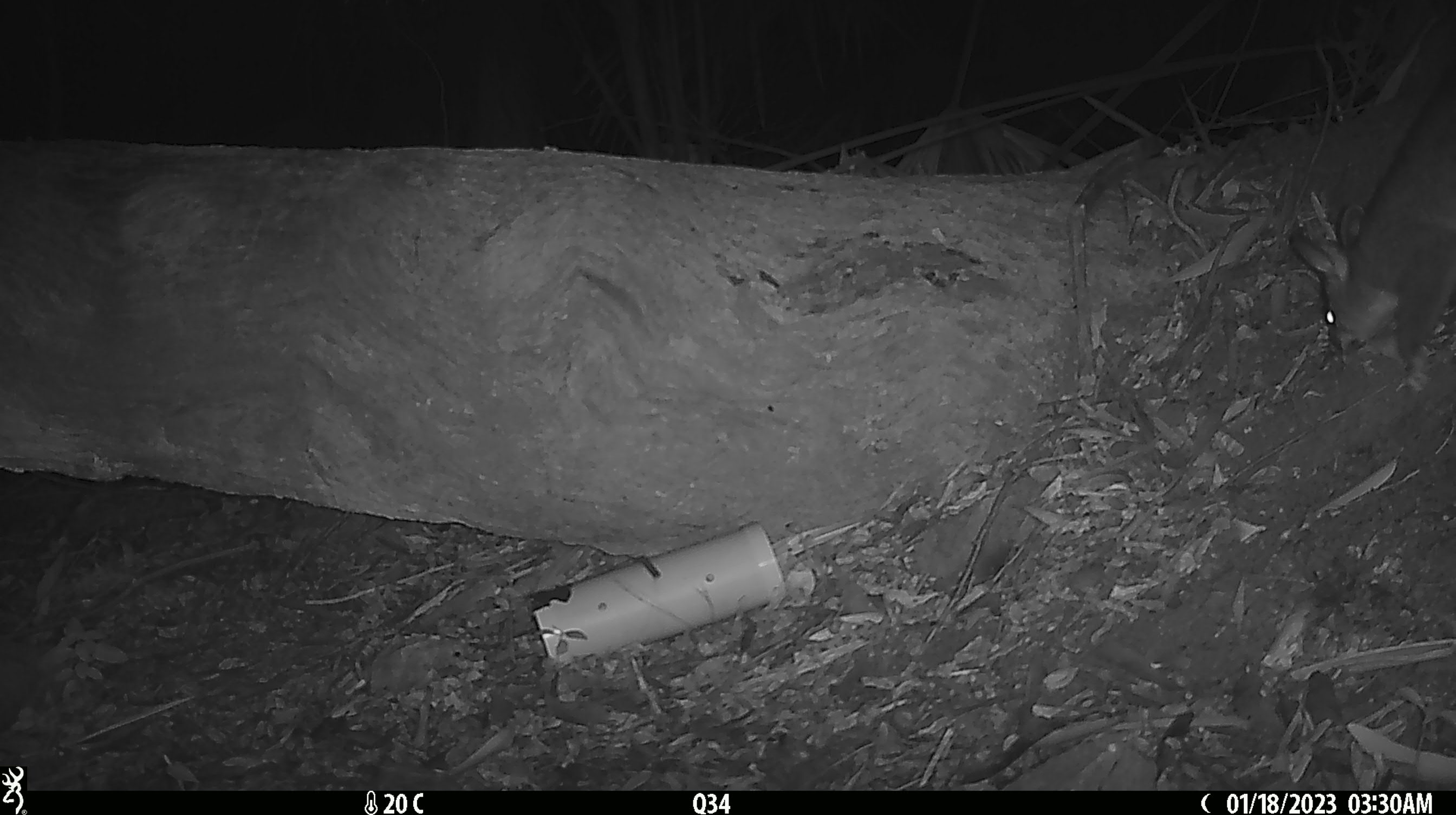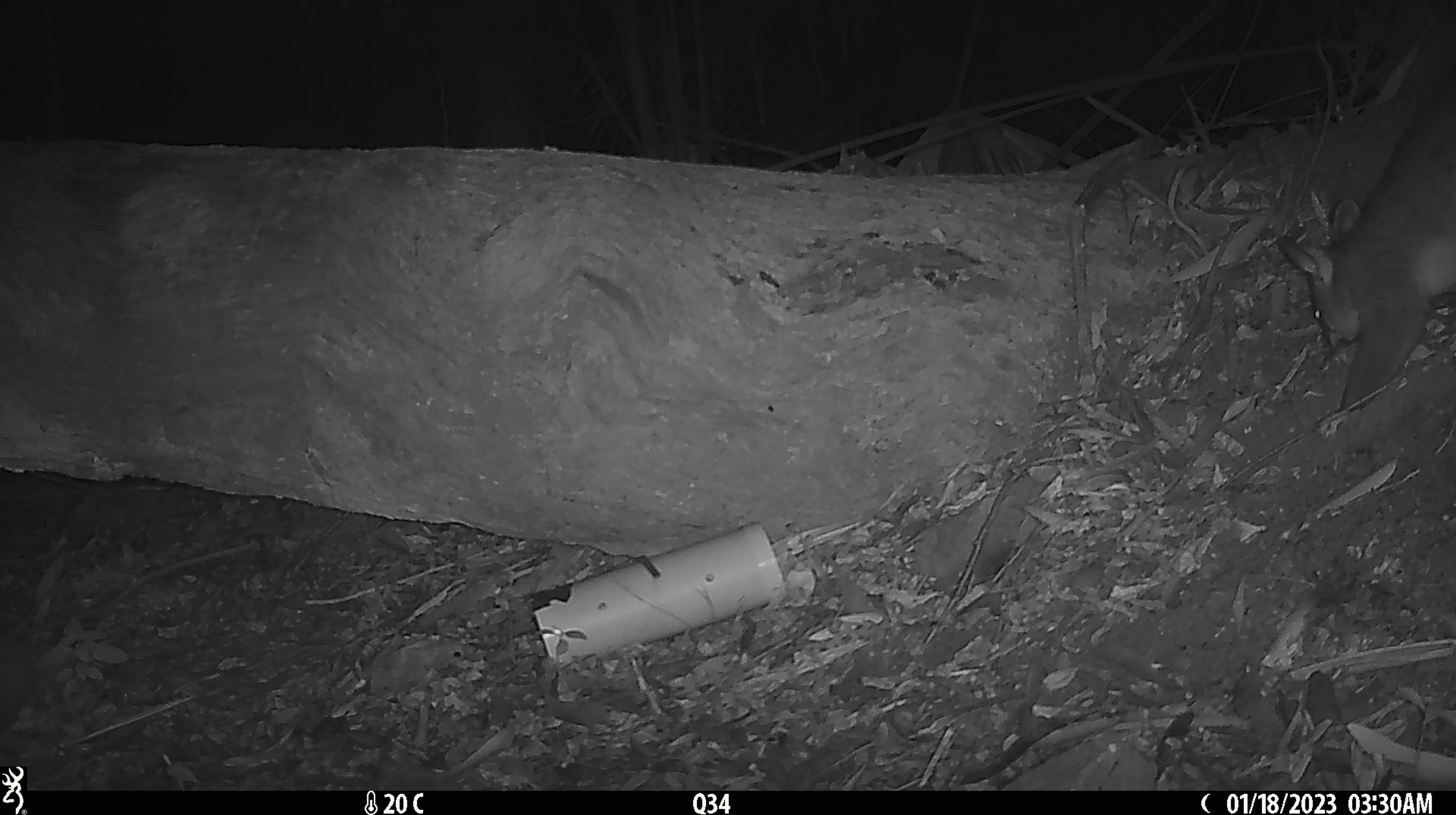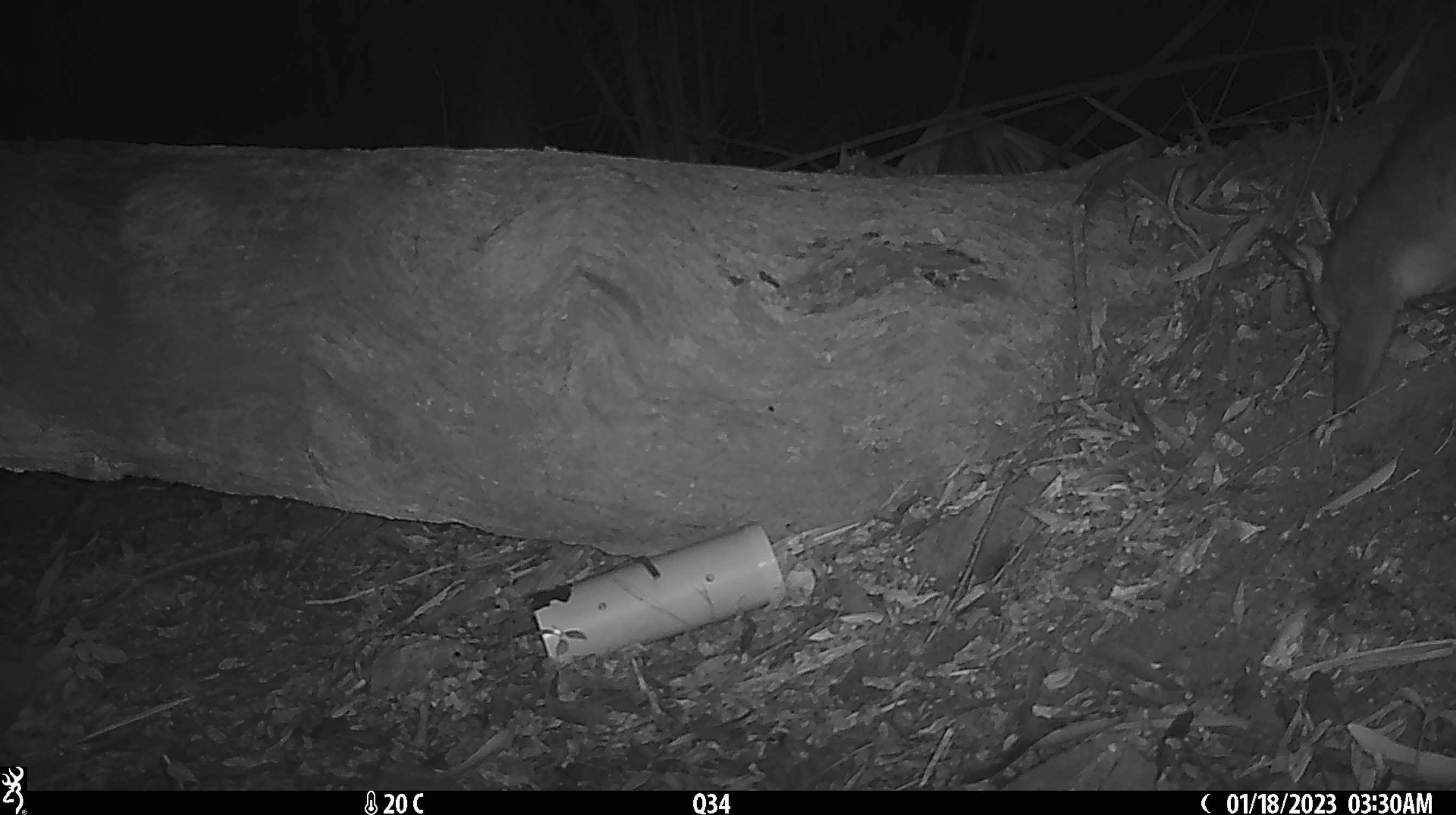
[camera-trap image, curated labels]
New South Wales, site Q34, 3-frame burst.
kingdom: Animalia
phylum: Chordata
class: Mammalia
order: Diprotodontia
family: Phalangeridae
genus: Trichosurus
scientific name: Trichosurus vulpecula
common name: common brushtail possum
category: possum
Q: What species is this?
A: Possum (common brushtail possum) (Trichosurus vulpecula).